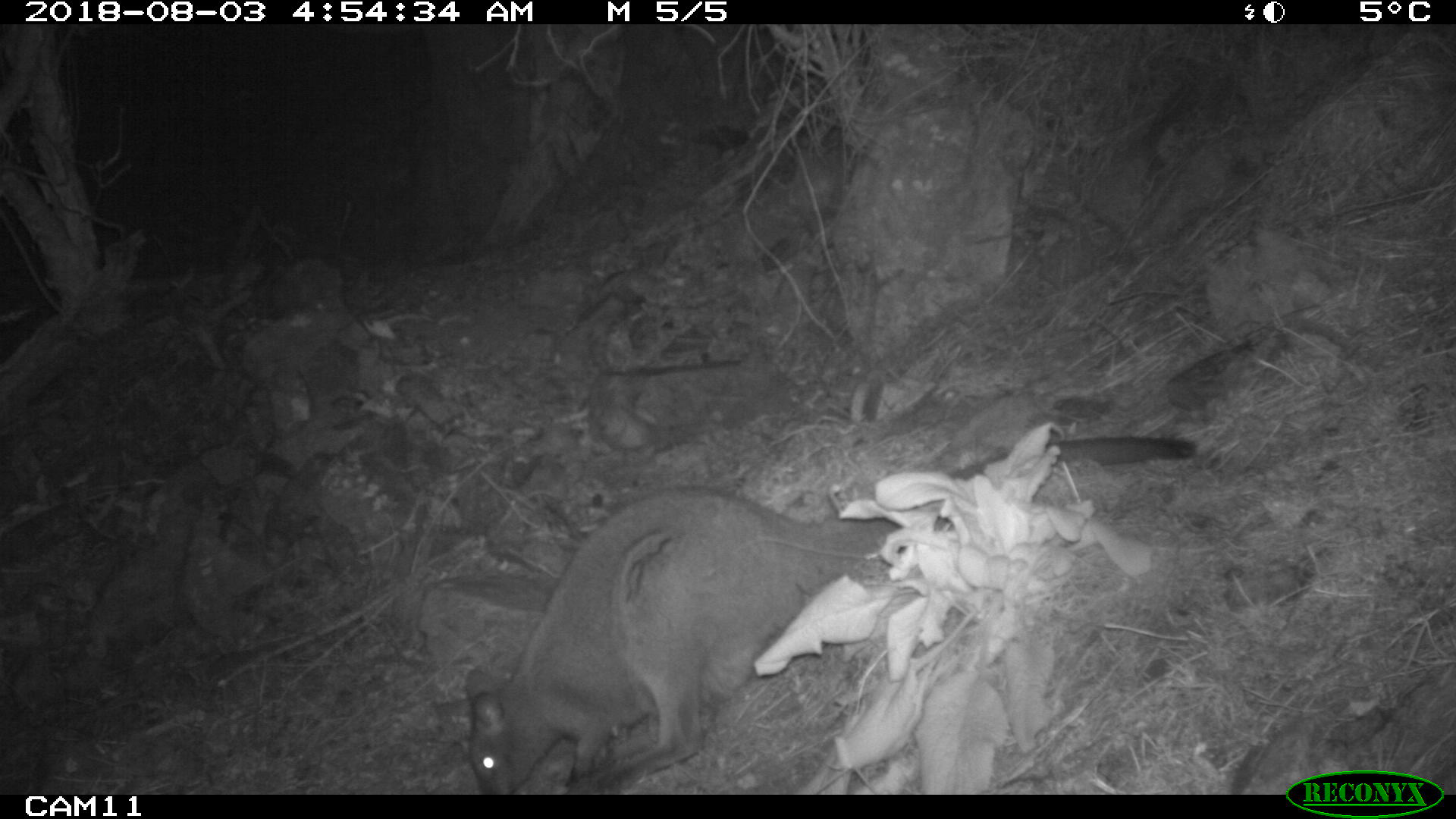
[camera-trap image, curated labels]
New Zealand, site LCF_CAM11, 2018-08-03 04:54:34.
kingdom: Animalia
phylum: Chordata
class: Mammalia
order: Diprotodontia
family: Macropodidae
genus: Notamacropus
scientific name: Notamacropus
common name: wallaby